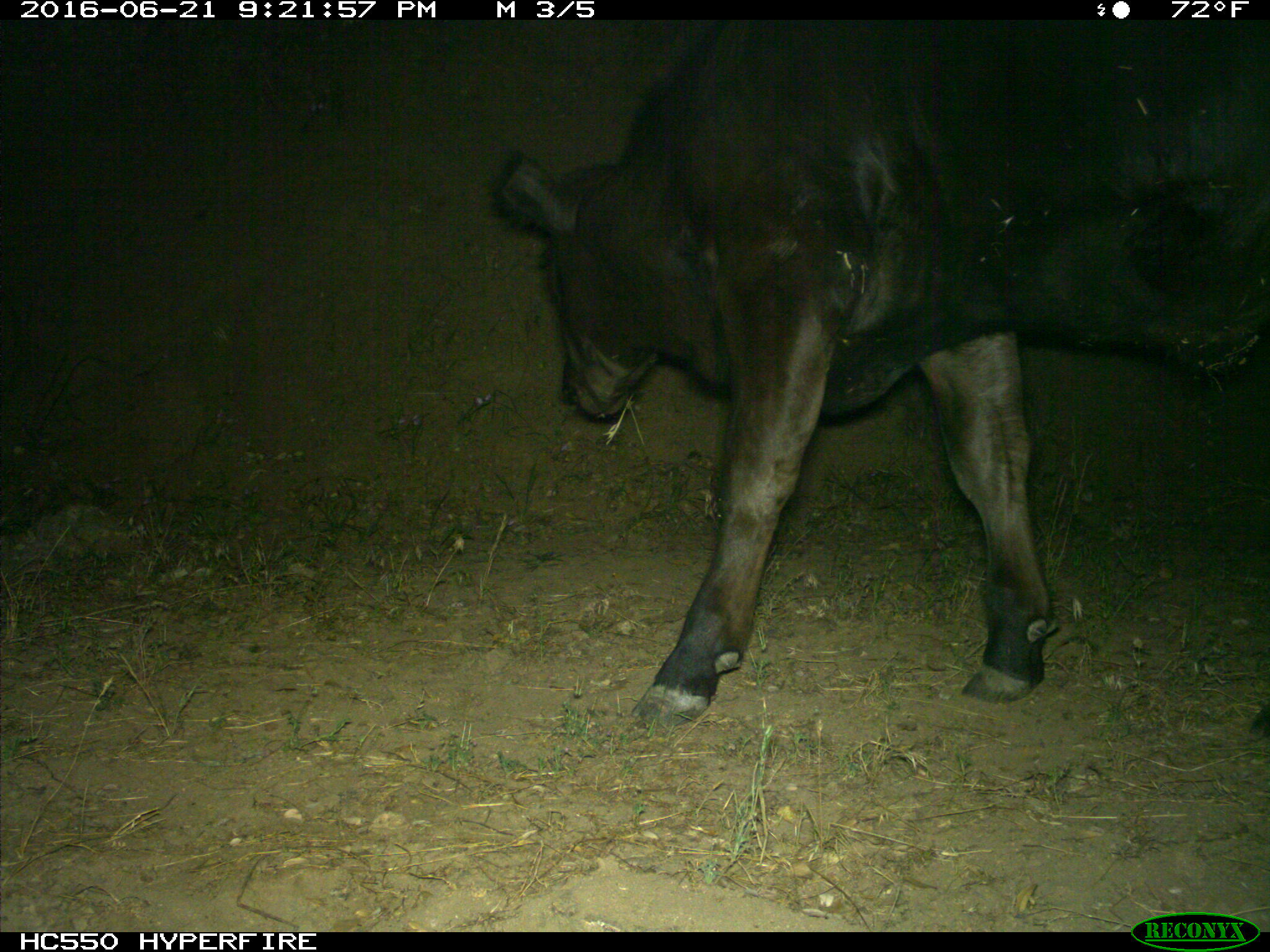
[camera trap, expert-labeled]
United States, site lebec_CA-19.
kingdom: Animalia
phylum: Chordata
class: Mammalia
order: Artiodactyla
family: Bovidae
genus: Bos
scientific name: Bos taurus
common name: domestic cow